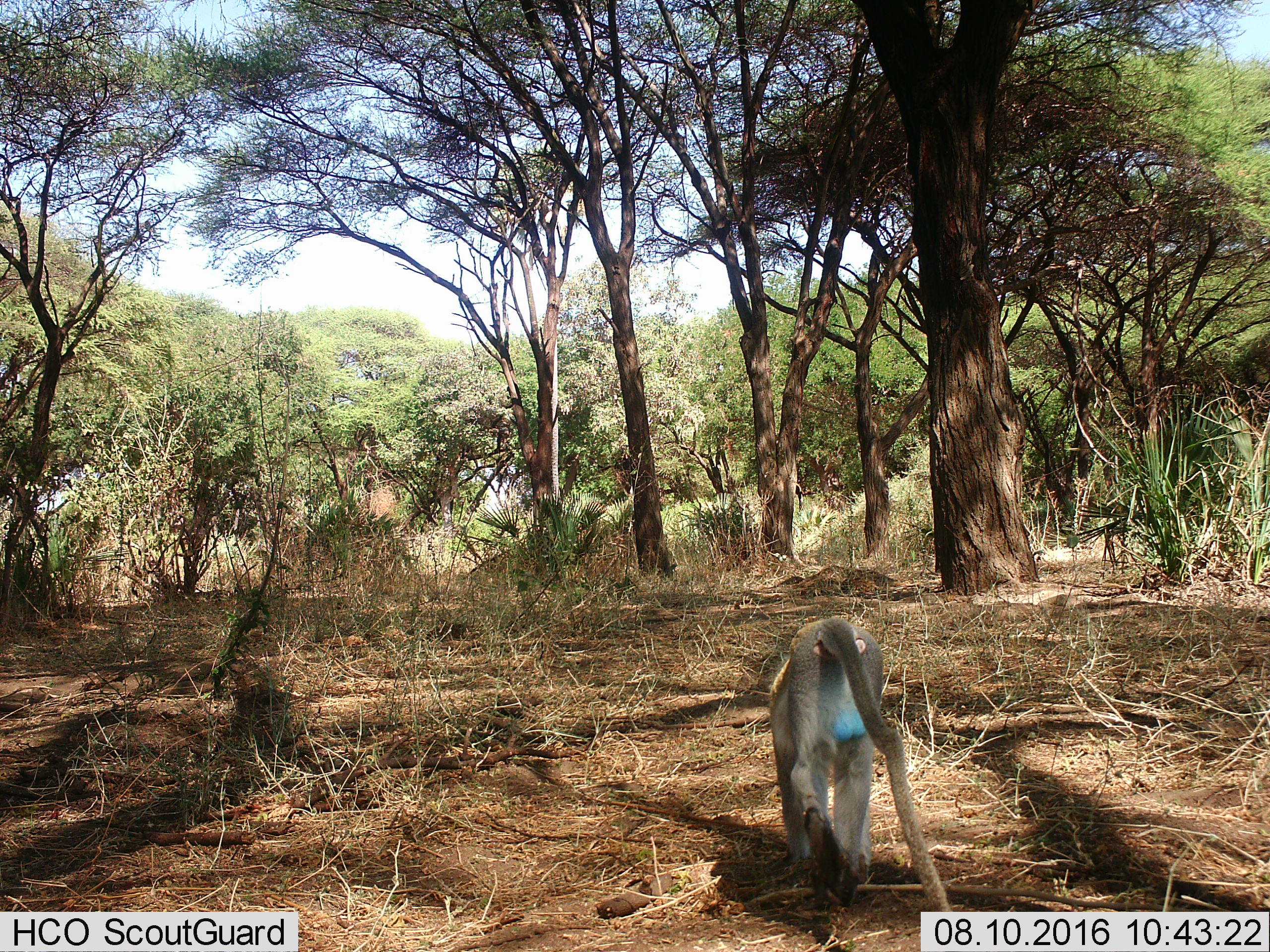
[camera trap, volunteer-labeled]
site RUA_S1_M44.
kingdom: Animalia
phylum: Chordata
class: Mammalia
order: Primates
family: Cercopithecidae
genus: Chlorocebus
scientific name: Chlorocebus pygerythrus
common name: vervet monkey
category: monkeyvervet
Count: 1.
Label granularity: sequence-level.